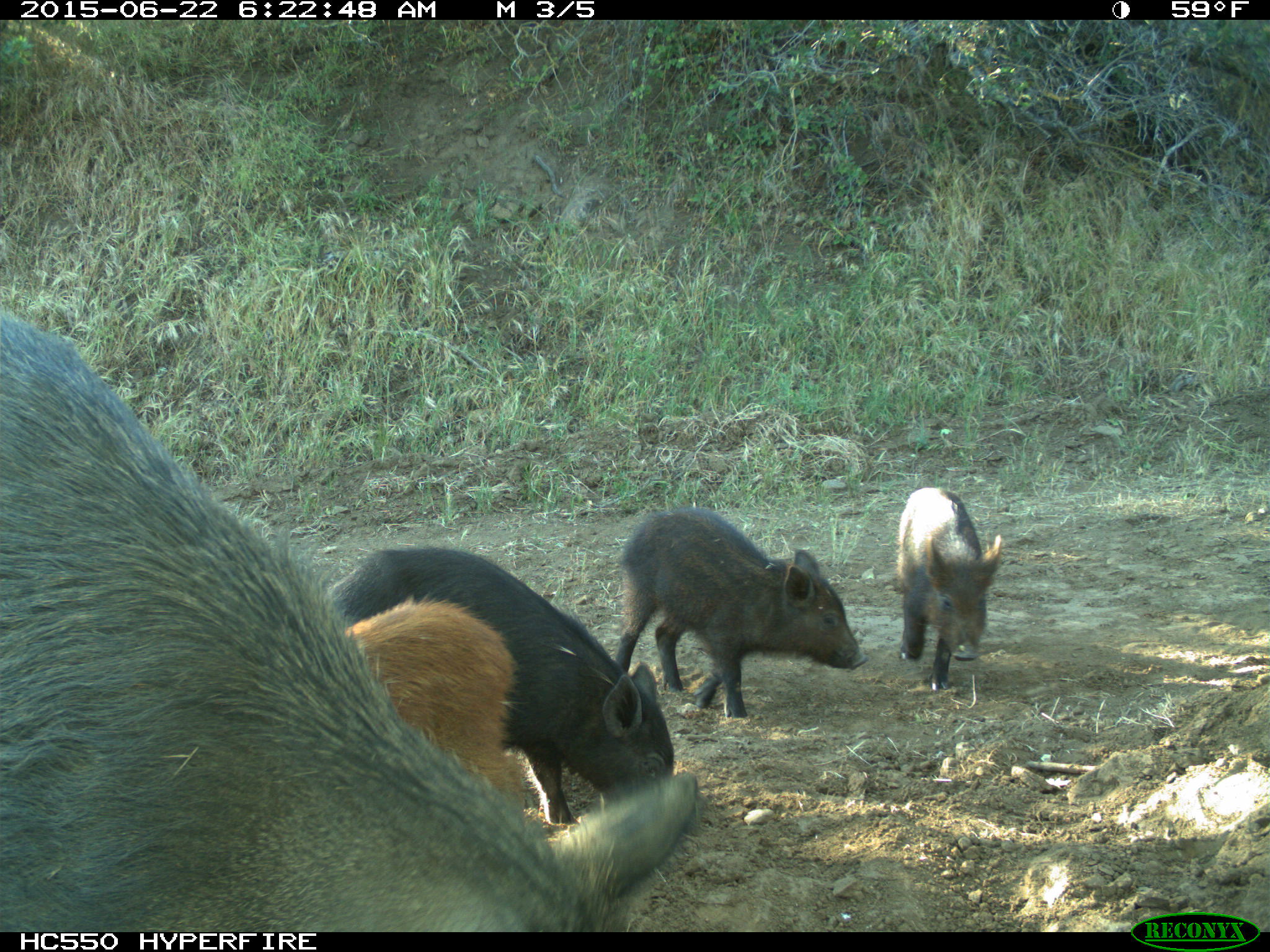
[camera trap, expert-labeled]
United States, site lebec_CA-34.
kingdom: Animalia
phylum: Chordata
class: Mammalia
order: Artiodactyla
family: Suidae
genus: Sus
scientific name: Sus scrofa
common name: wild boar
Sus scrofa (wild boar).